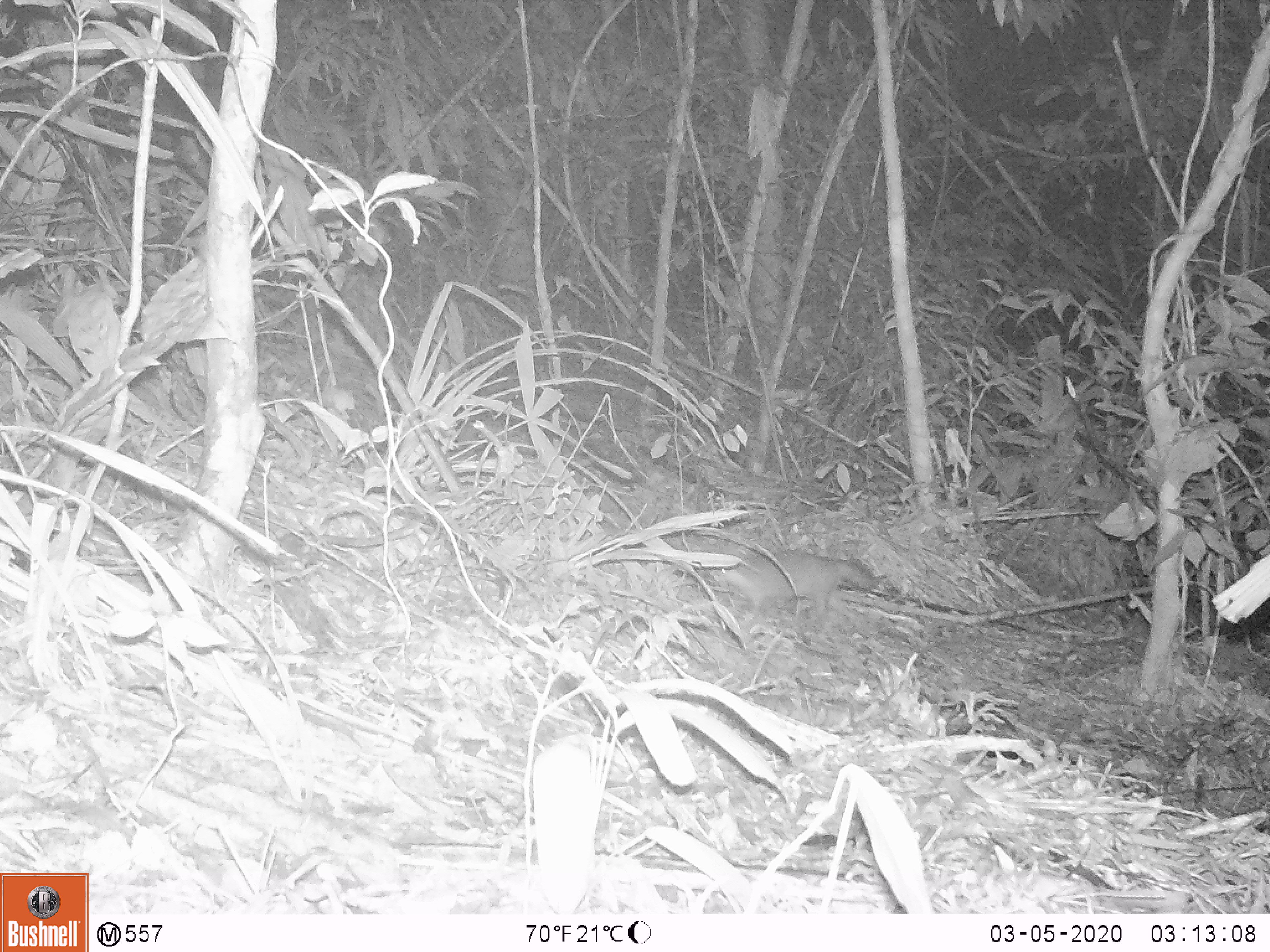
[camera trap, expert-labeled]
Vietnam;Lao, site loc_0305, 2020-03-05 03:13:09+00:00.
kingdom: Animalia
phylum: Chordata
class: Mammalia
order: Carnivora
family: Mustelidae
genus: Melogale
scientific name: Melogale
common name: ferret badger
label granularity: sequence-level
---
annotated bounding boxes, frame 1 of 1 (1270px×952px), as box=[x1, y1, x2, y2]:
ferret badger: box=[708, 547, 874, 623]